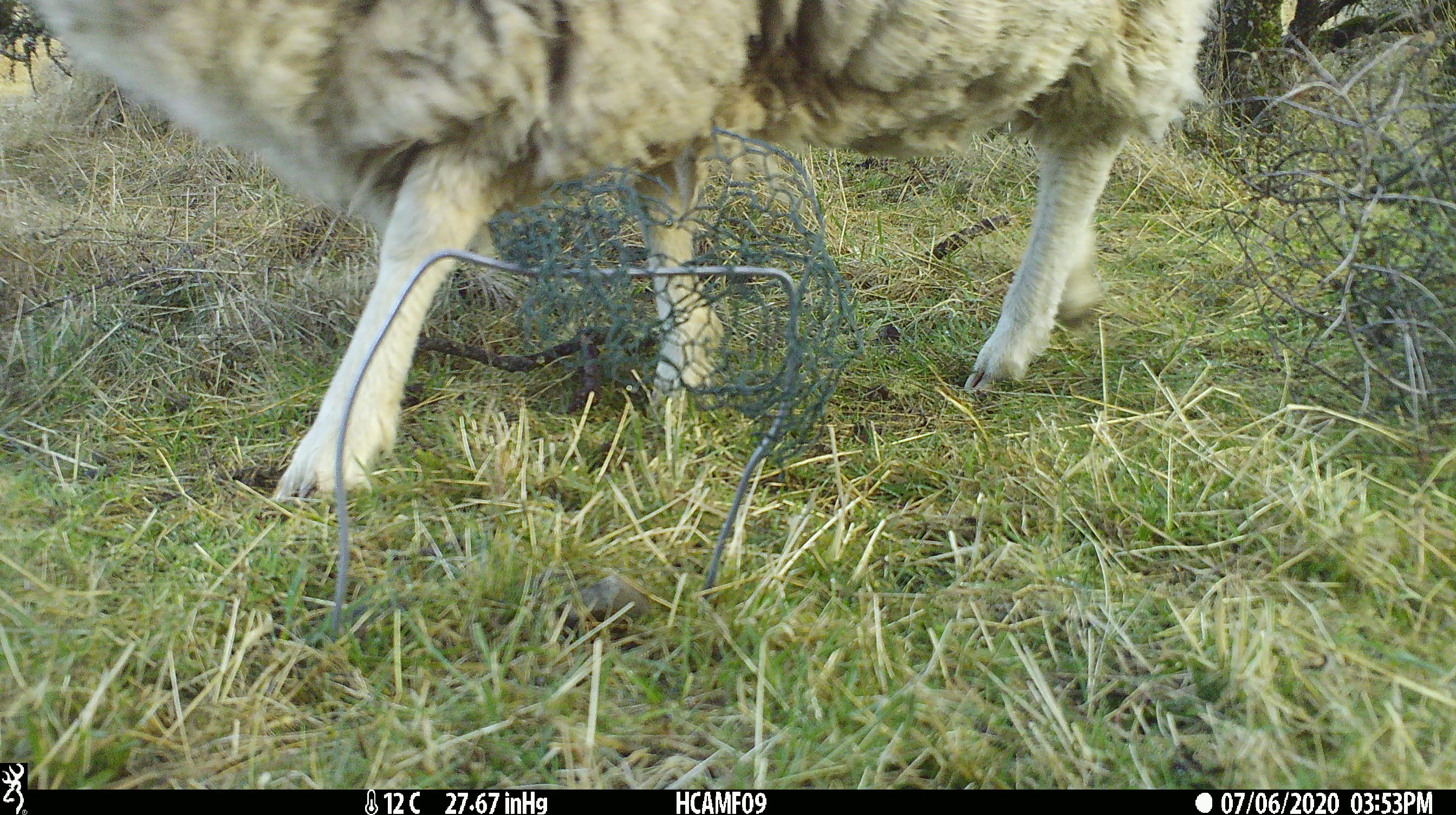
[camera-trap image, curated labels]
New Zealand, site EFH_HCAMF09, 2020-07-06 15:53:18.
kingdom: Animalia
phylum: Chordata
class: Mammalia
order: Artiodactyla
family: Bovidae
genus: Ovis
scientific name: Ovis aries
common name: domestic sheep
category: sheep